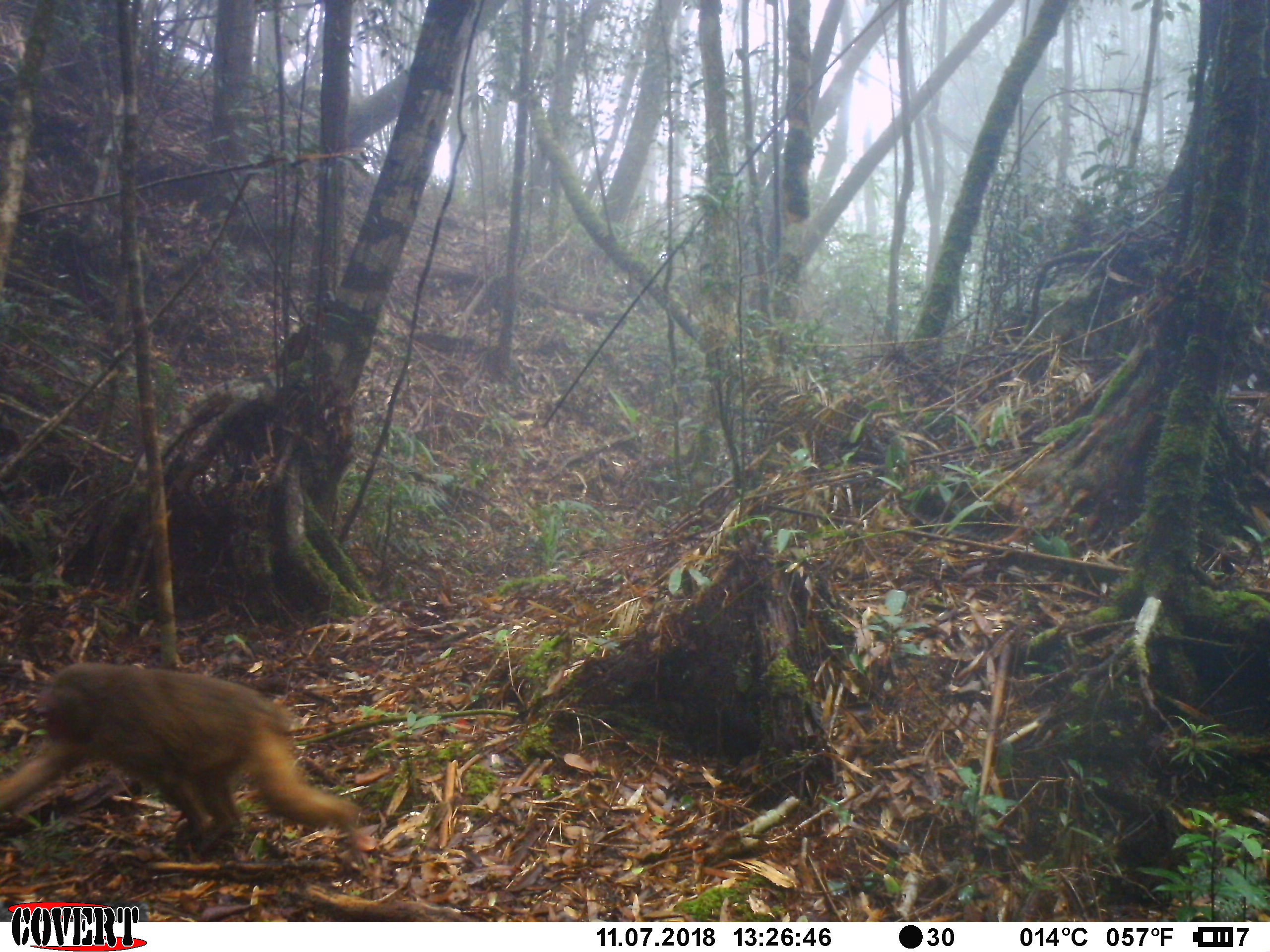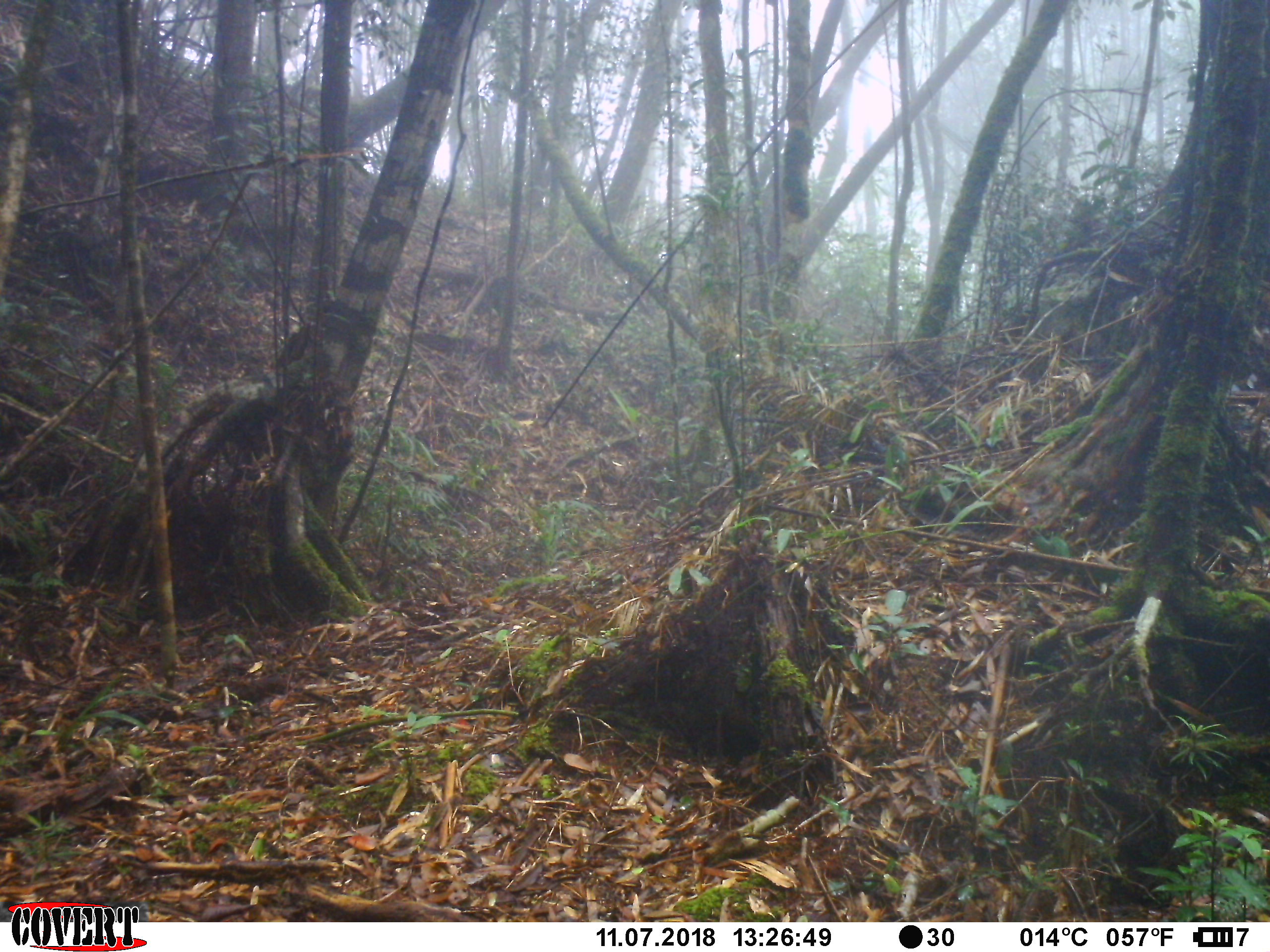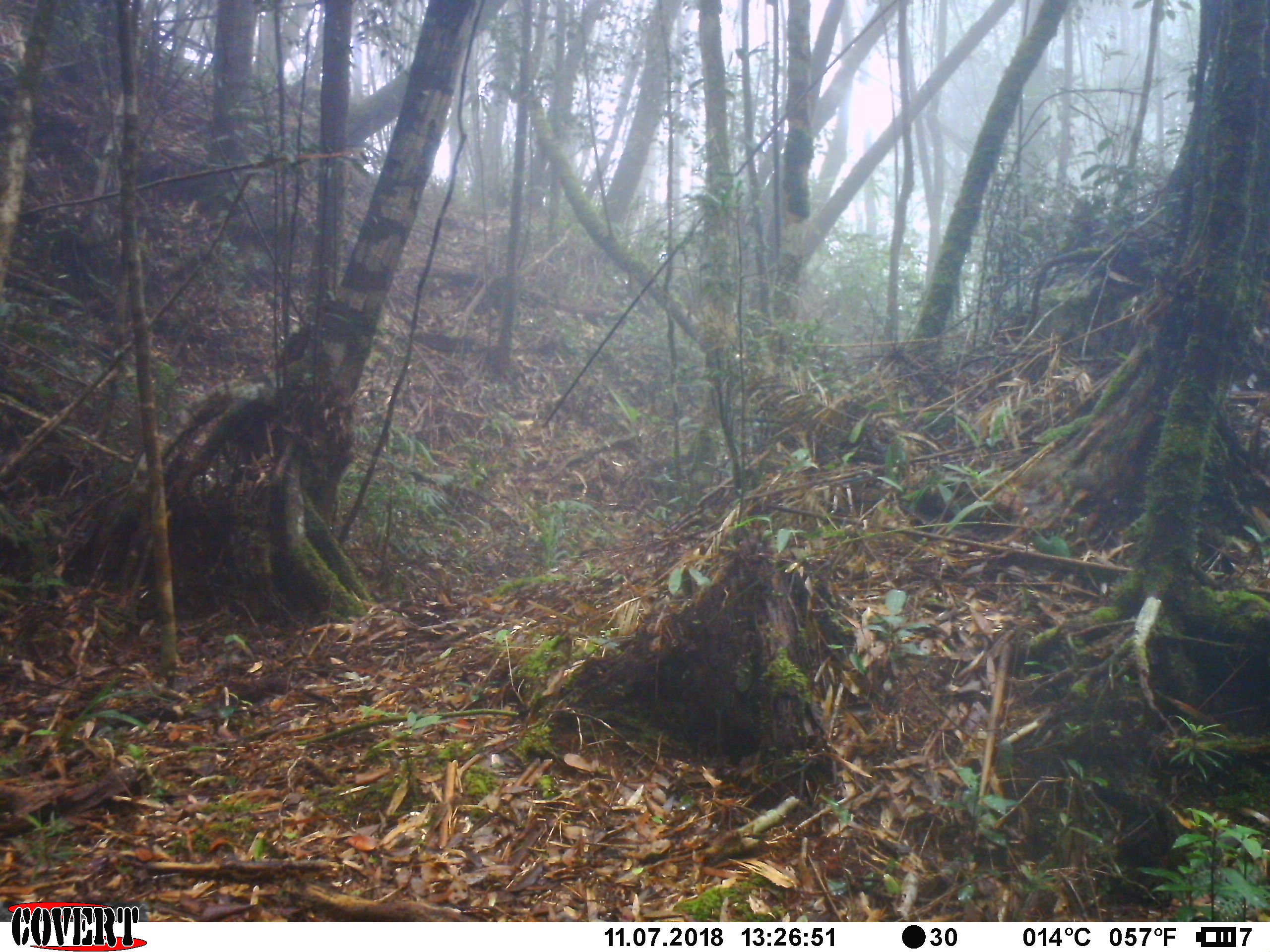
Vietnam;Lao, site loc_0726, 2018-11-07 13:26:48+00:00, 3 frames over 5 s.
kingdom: Animalia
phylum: Chordata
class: Mammalia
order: Primates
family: Cercopithecidae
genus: Macaca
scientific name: Macaca arctoides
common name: stump-tailed macaque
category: stump tailed macaque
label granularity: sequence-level